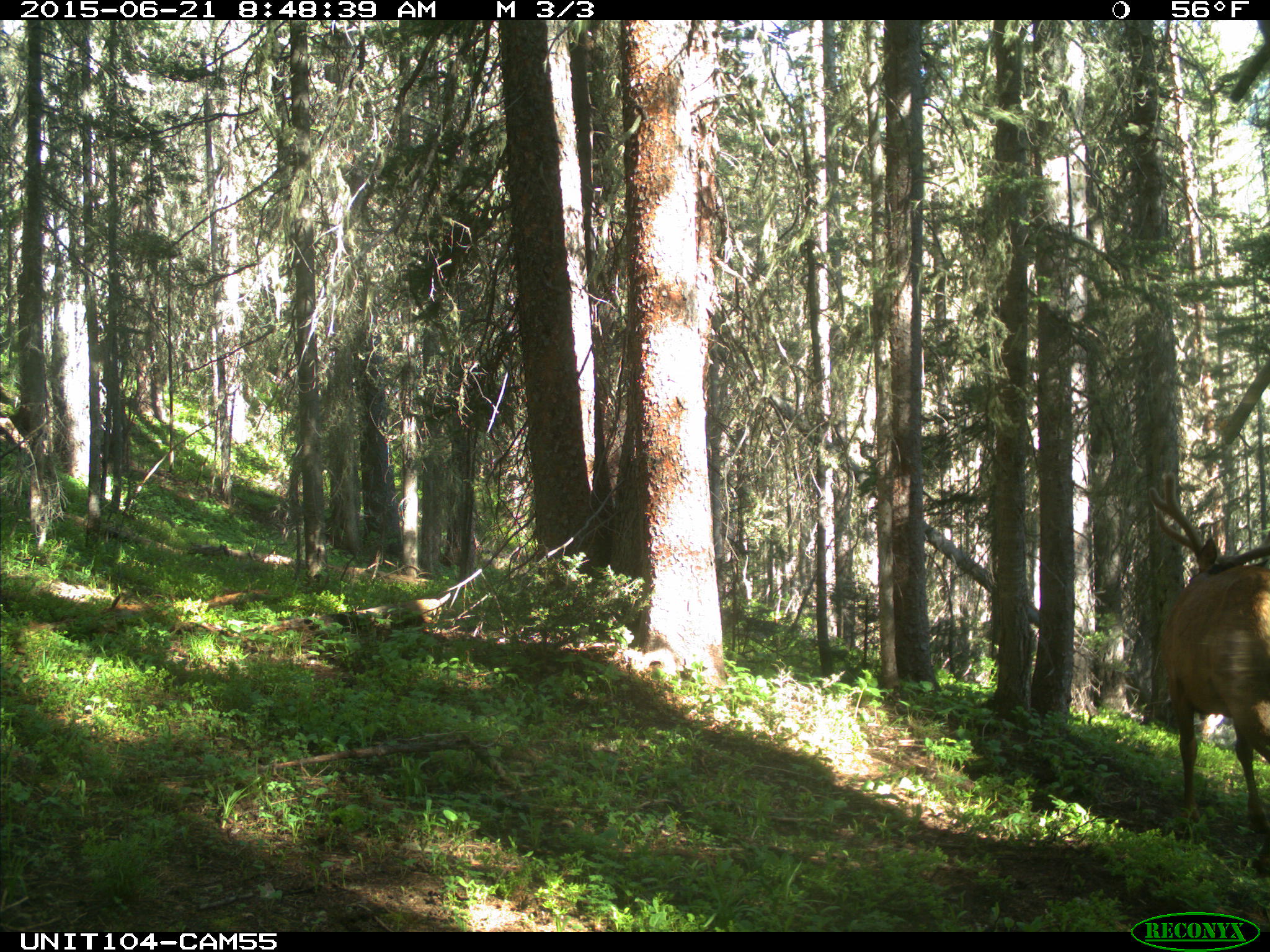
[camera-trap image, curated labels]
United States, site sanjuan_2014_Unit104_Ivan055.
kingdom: Animalia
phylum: Chordata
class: Mammalia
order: Artiodactyla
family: Cervidae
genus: Cervus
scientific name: Cervus elaphus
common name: red deer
Cervus elaphus (red deer).